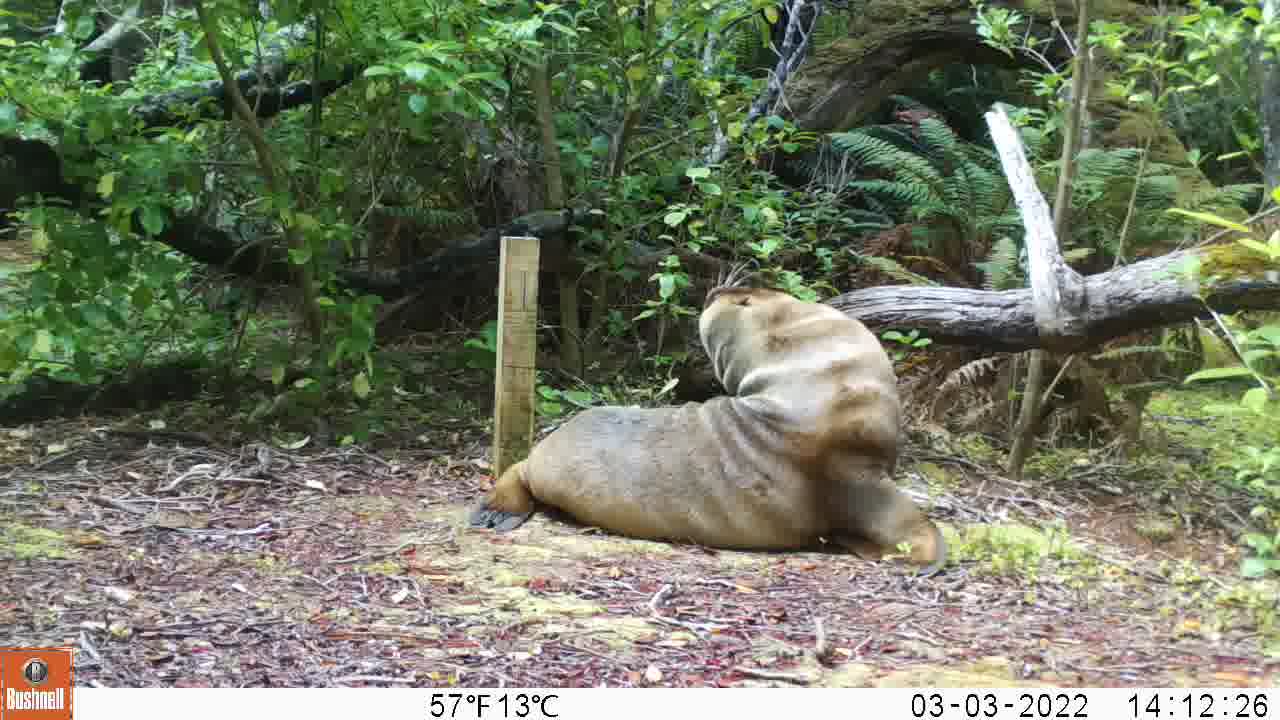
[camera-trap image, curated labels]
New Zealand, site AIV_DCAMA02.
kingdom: Animalia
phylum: Chordata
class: Mammalia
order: Carnivora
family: Otariidae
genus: Phocarctos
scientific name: Phocarctos hookeri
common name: new zealand sea lion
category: sealion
Sealion (new zealand sea lion) (Phocarctos hookeri).